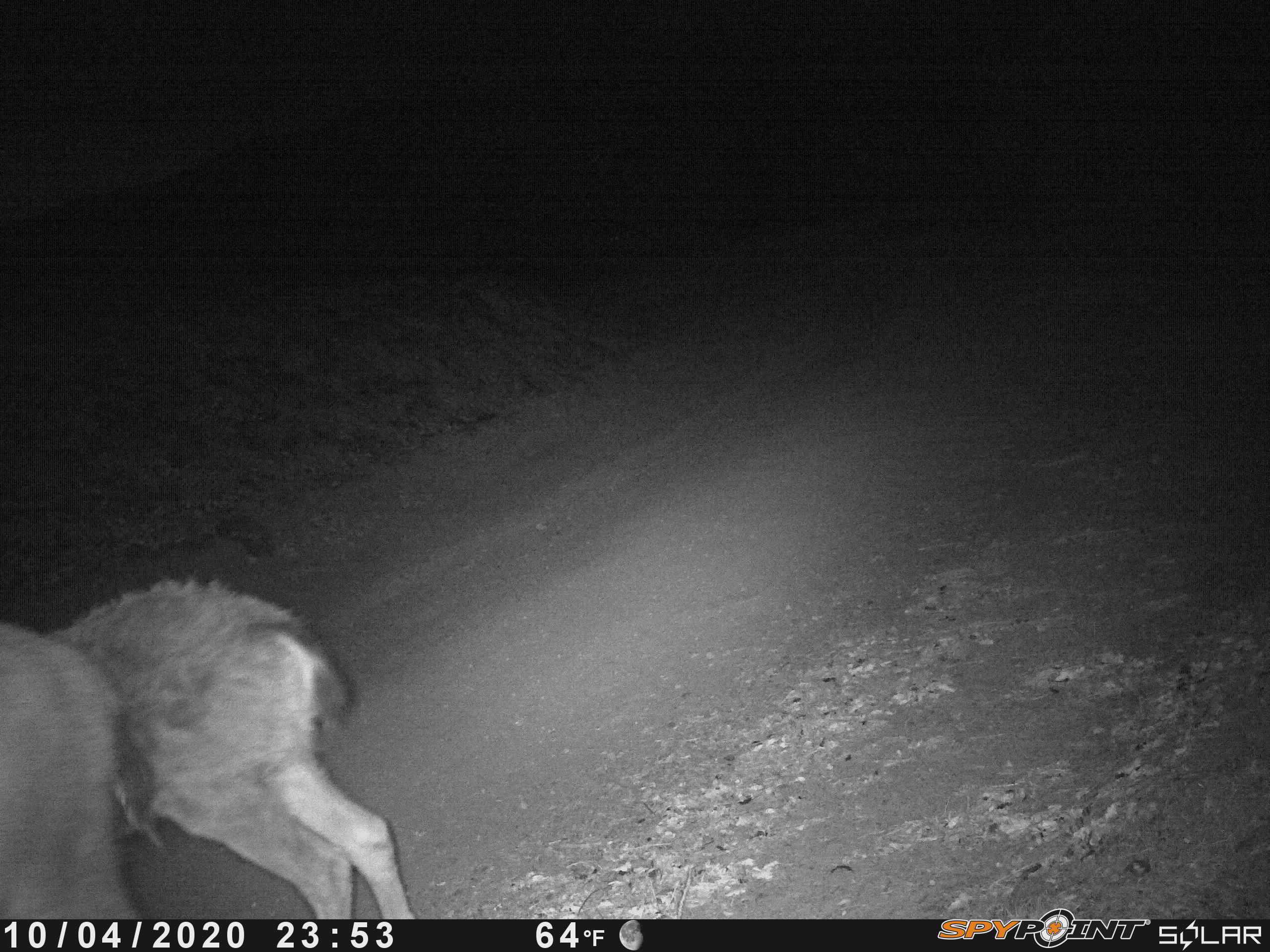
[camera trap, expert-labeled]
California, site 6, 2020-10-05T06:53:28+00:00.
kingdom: Animalia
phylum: Chordata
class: Mammalia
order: Artiodactyla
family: Cervidae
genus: Odocoileus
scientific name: Odocoileus hemionus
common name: mule deer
Mule deer (Odocoileus hemionus).